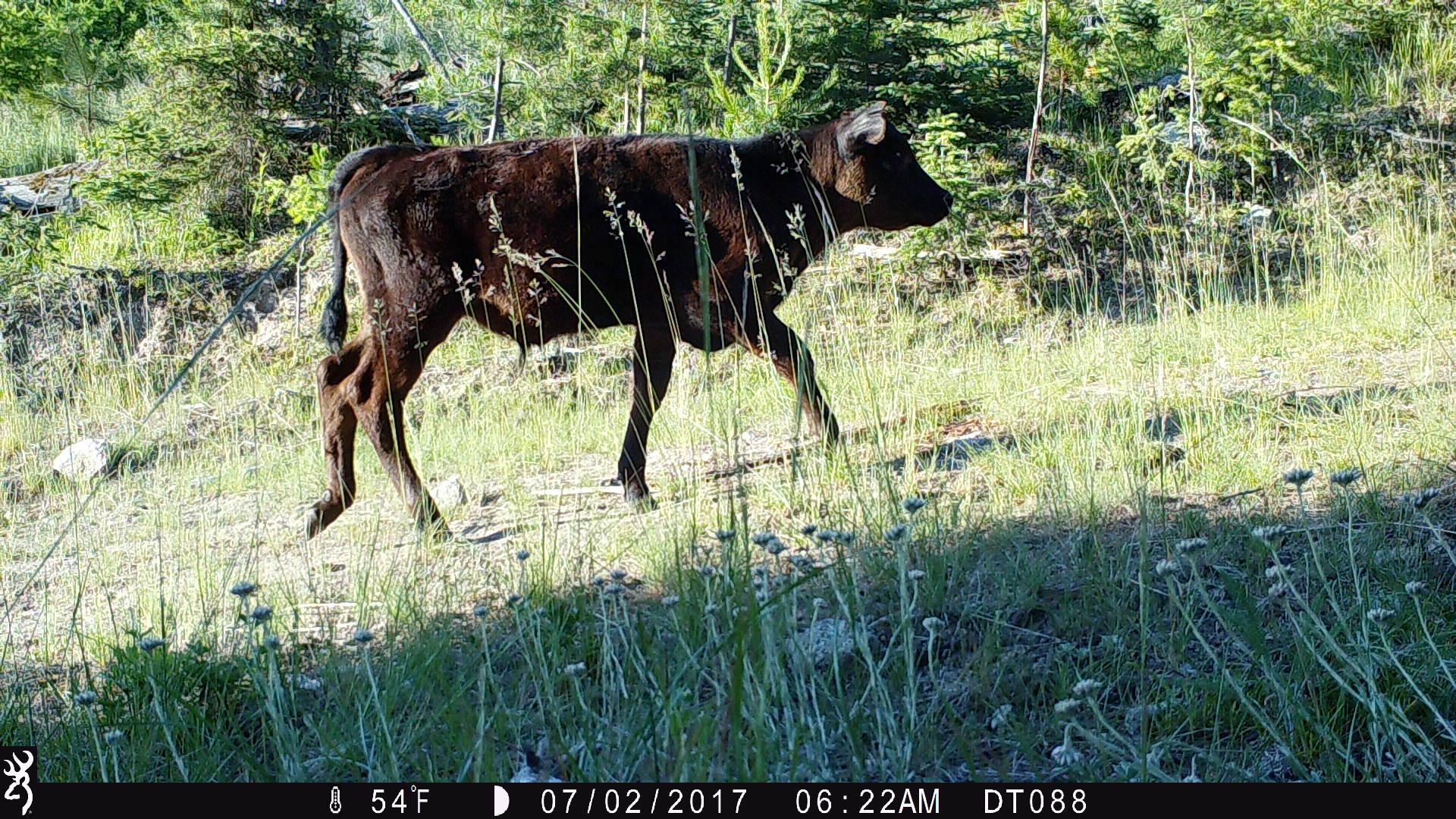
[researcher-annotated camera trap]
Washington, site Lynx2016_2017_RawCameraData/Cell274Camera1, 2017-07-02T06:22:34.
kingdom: Animalia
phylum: Chordata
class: Mammalia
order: Artiodactyla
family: Bovidae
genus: Bos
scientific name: Bos taurus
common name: domestic cattle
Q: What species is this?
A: Domestic cattle (Bos taurus).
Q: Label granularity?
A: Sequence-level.